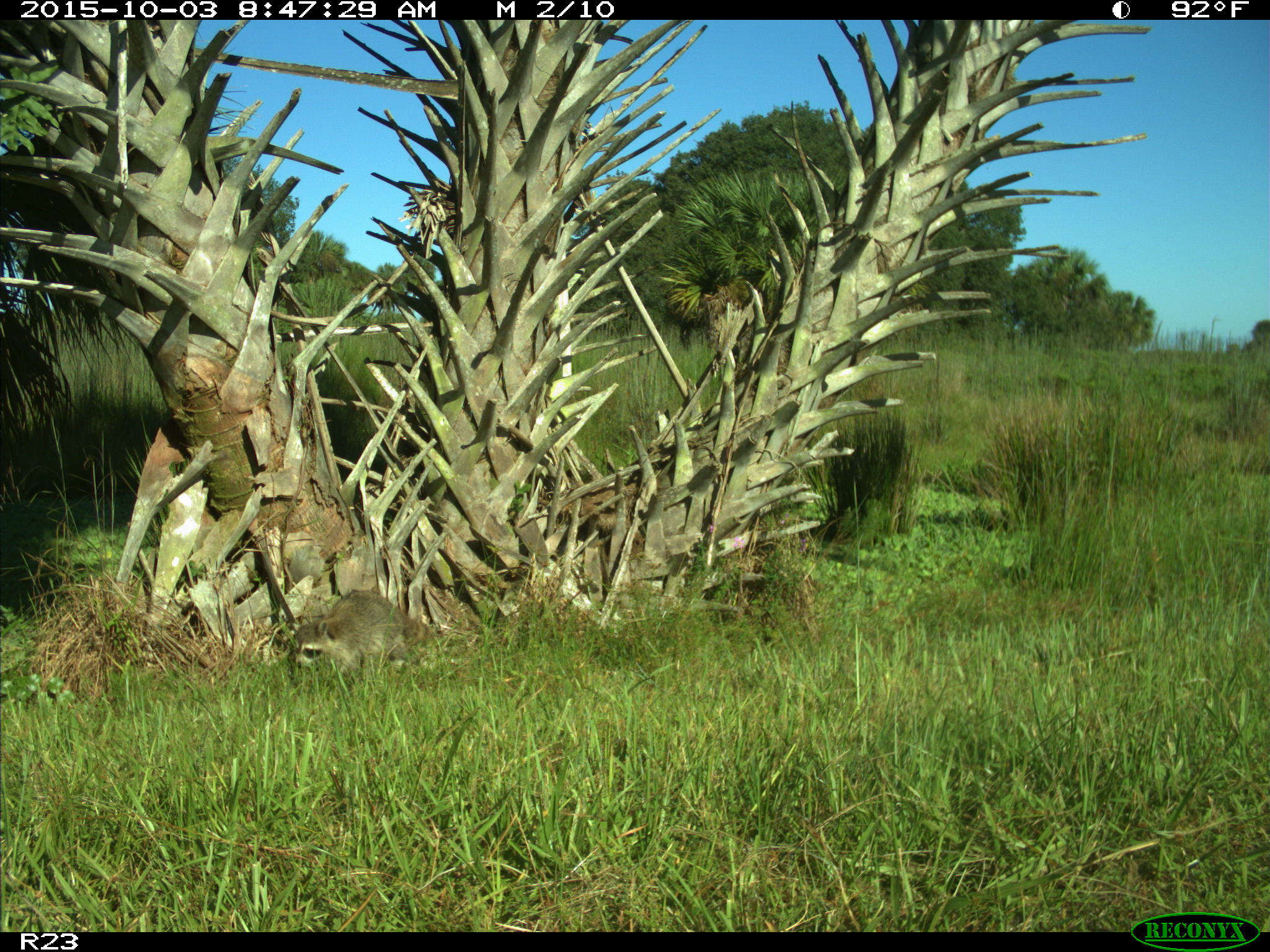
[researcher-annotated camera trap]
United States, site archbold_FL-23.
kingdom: Animalia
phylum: Chordata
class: Mammalia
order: Carnivora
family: Procyonidae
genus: Procyon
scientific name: Procyon lotor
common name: common raccoon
Procyon lotor (common raccoon).